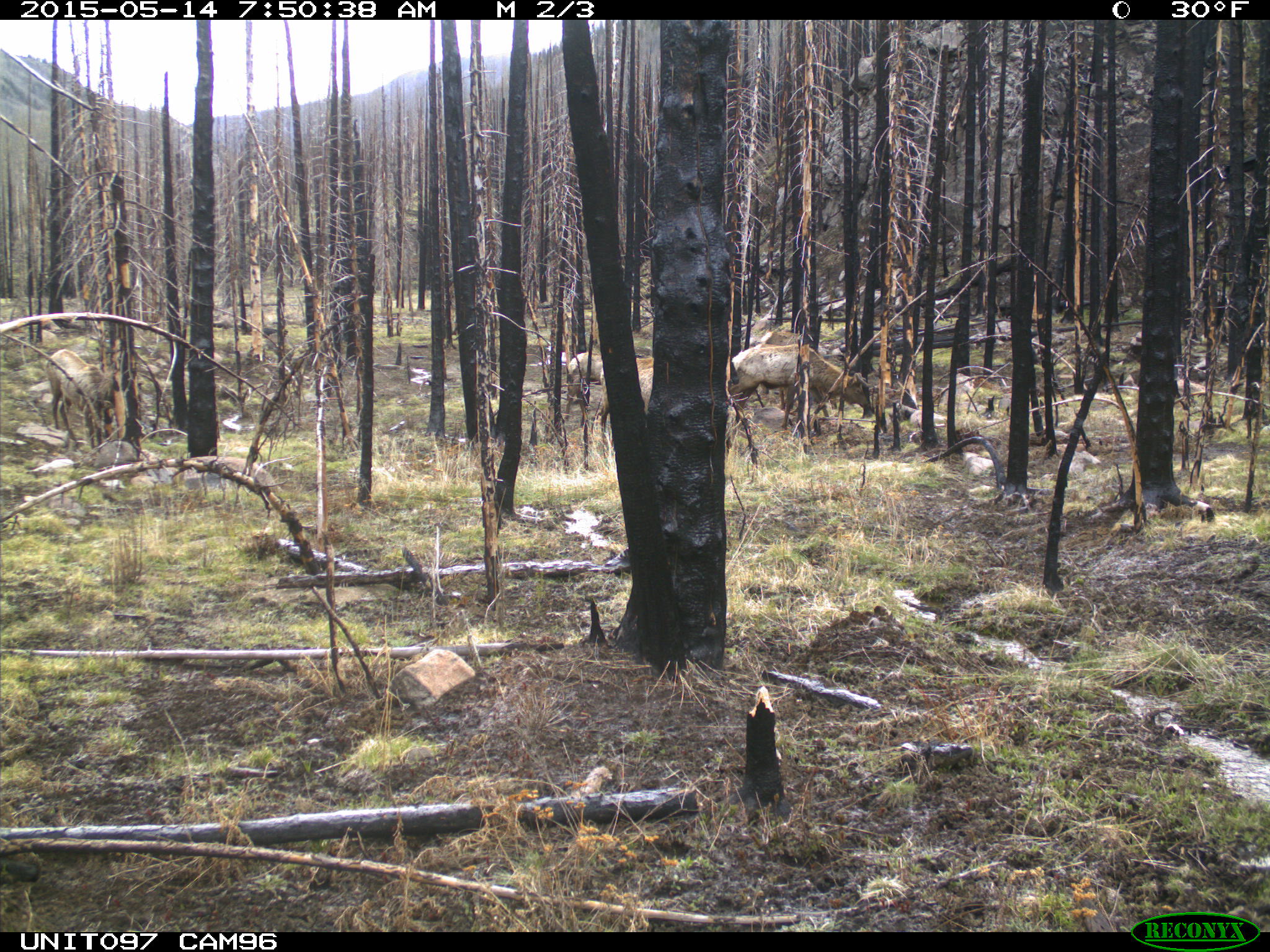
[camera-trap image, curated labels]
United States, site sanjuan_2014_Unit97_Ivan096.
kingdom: Animalia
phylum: Chordata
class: Mammalia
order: Artiodactyla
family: Cervidae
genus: Cervus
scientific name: Cervus elaphus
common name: red deer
Cervus elaphus (red deer).